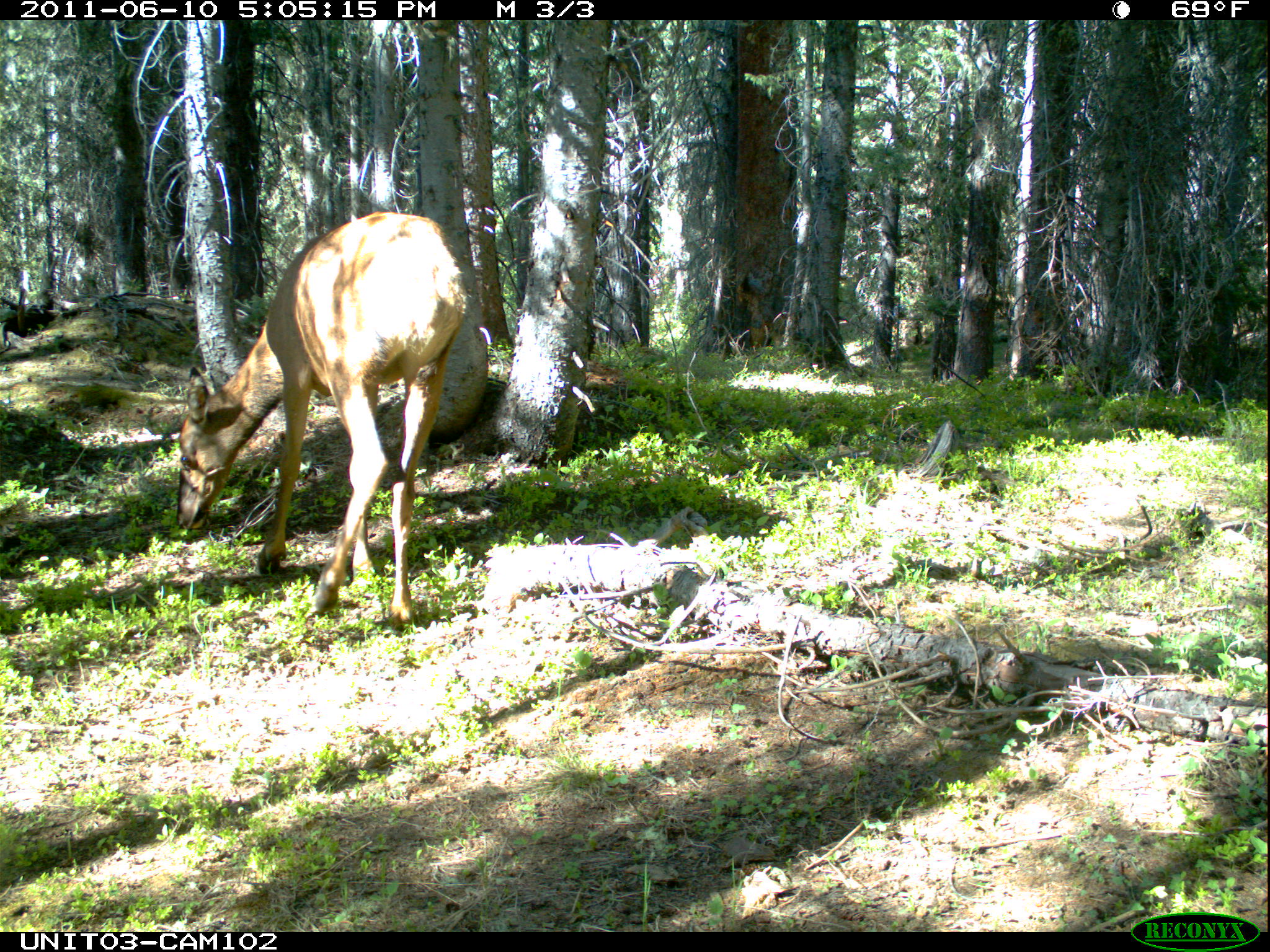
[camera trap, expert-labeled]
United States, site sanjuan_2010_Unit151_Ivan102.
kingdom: Animalia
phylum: Chordata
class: Mammalia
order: Artiodactyla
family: Cervidae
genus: Cervus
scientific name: Cervus elaphus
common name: red deer